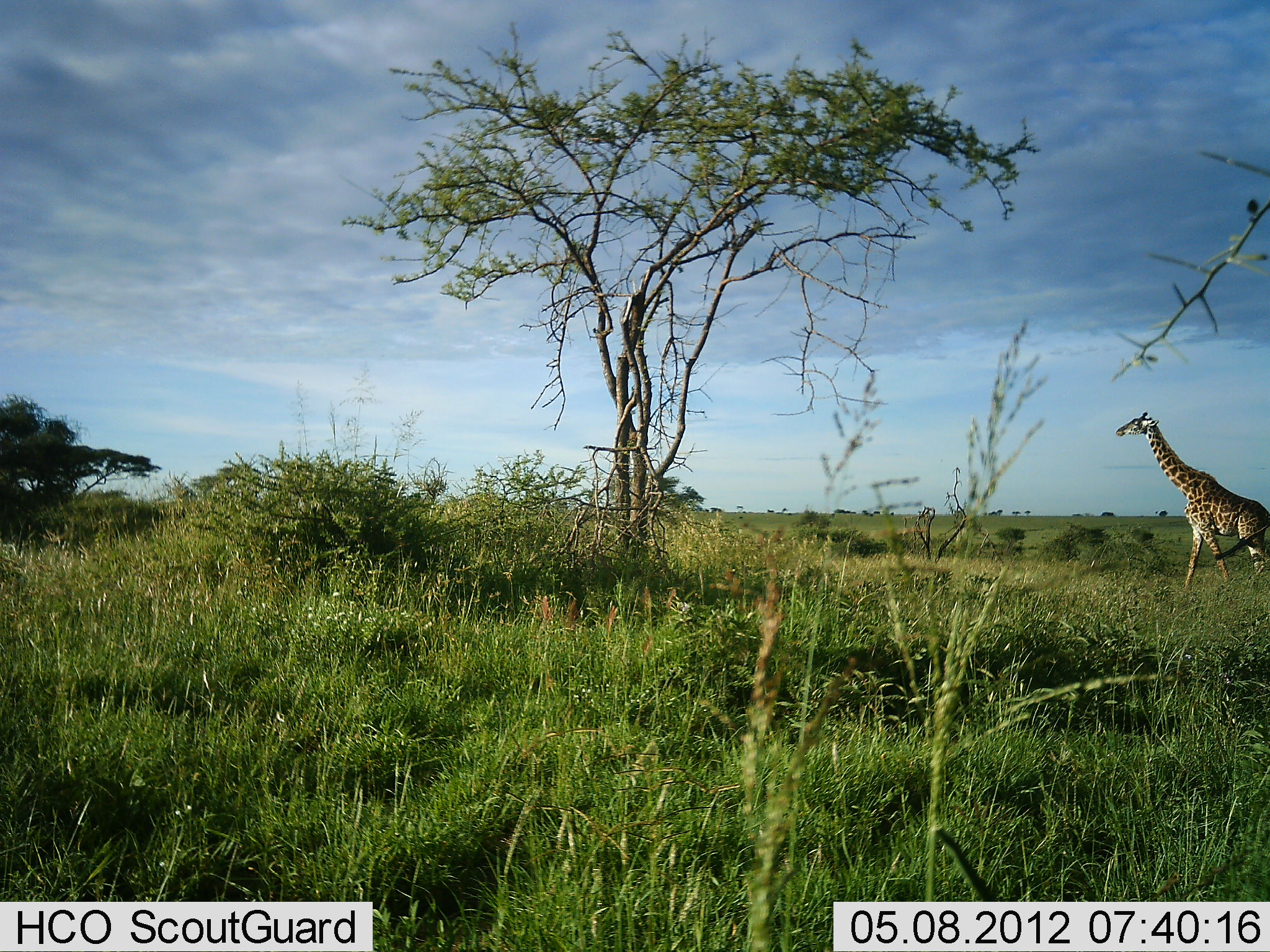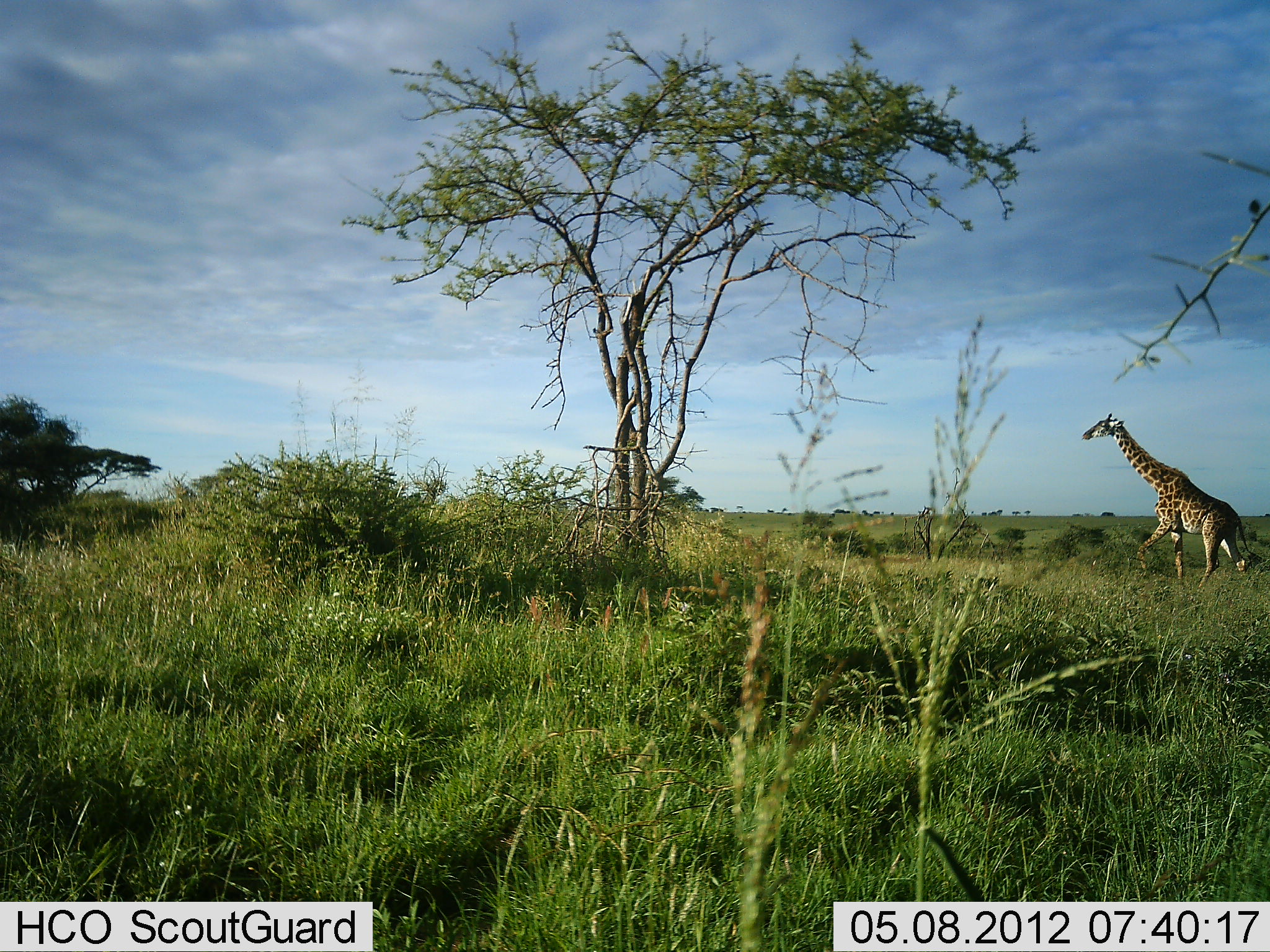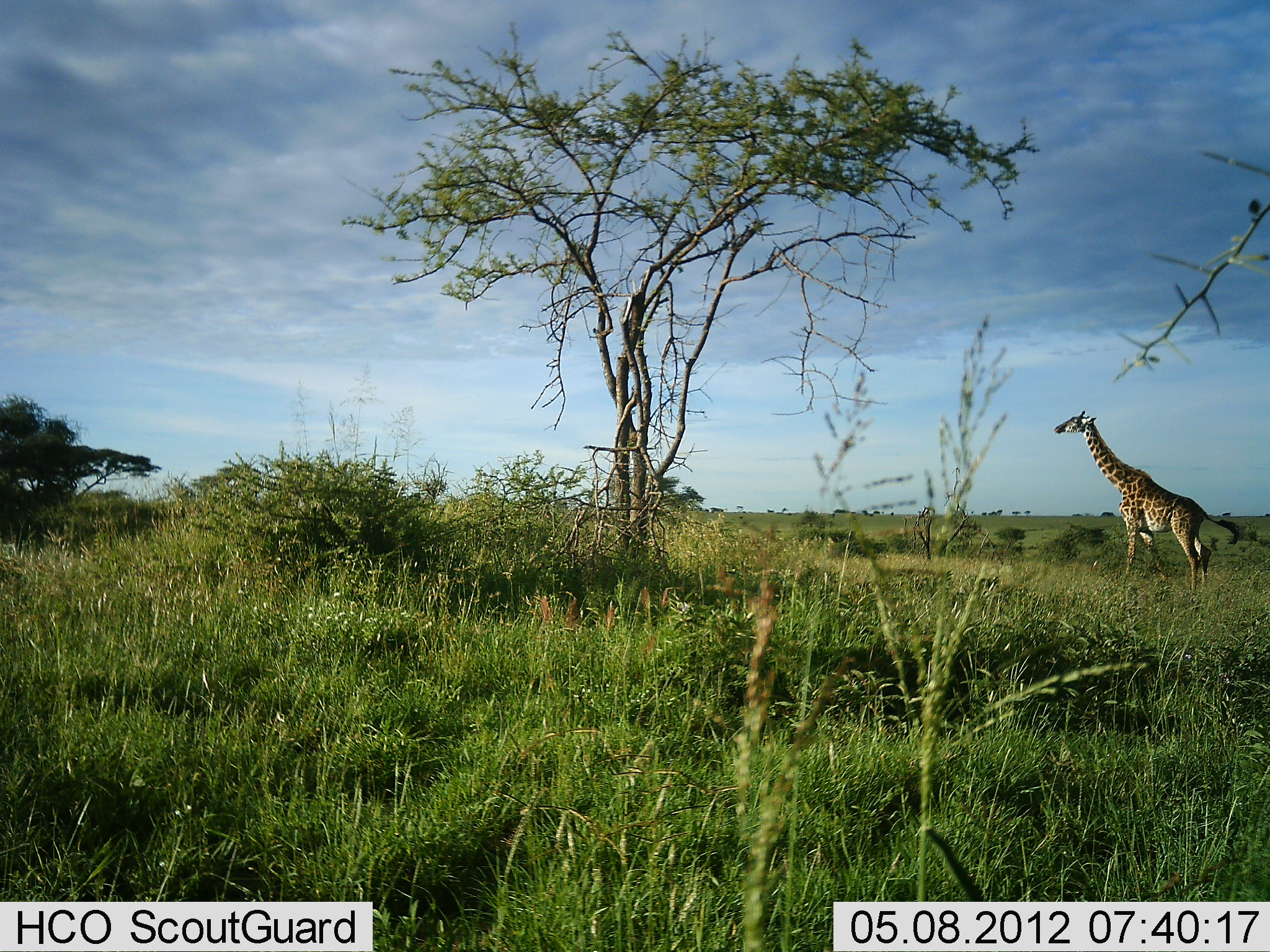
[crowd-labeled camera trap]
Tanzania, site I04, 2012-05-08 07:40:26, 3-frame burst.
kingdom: Animalia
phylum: Chordata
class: Mammalia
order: Artiodactyla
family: Giraffidae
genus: Giraffa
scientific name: Giraffa camelopardalis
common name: giraffe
Giraffe (Giraffa camelopardalis), count 1. Behavior (volunteer vote fractions): standing 8%, resting 0%, moving 100%, interacting 0%. Young present (vote fraction): 0%. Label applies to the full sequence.